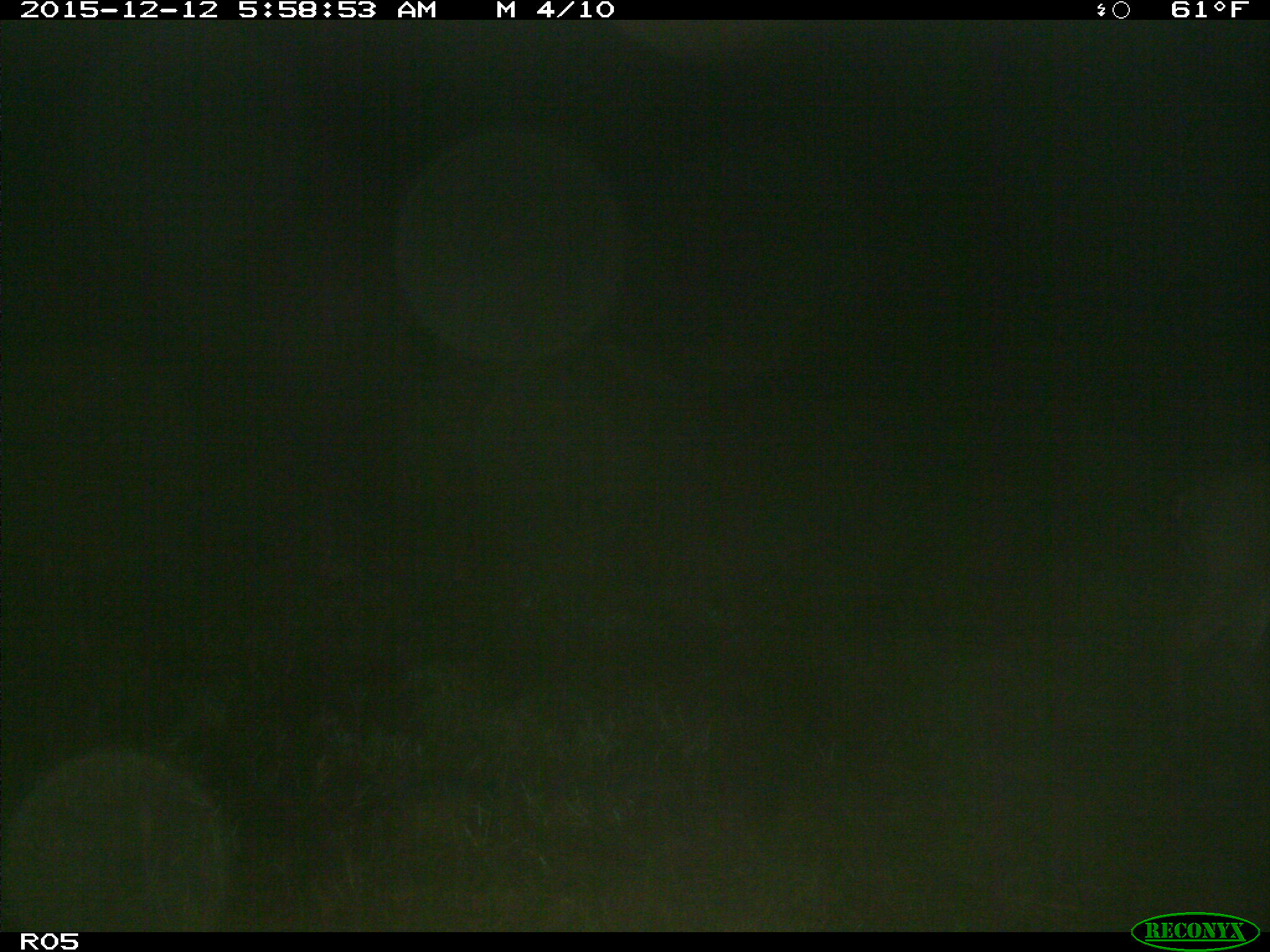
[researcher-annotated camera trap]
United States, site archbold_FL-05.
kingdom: Animalia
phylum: Chordata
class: Mammalia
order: Artiodactyla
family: Cervidae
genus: Odocoileus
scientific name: Odocoileus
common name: deer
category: unidentified deer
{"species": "unidentified deer (deer) (Odocoileus)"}